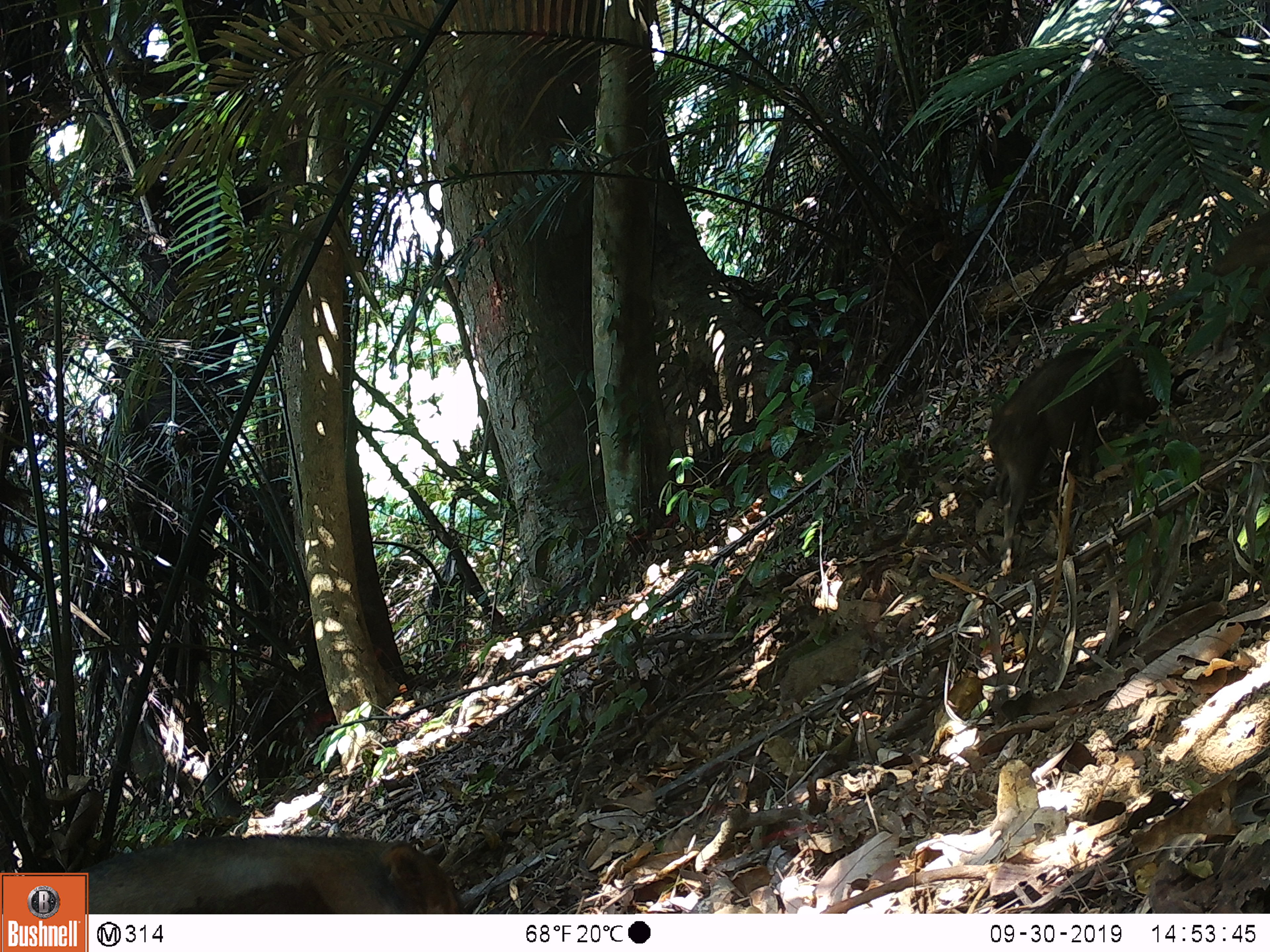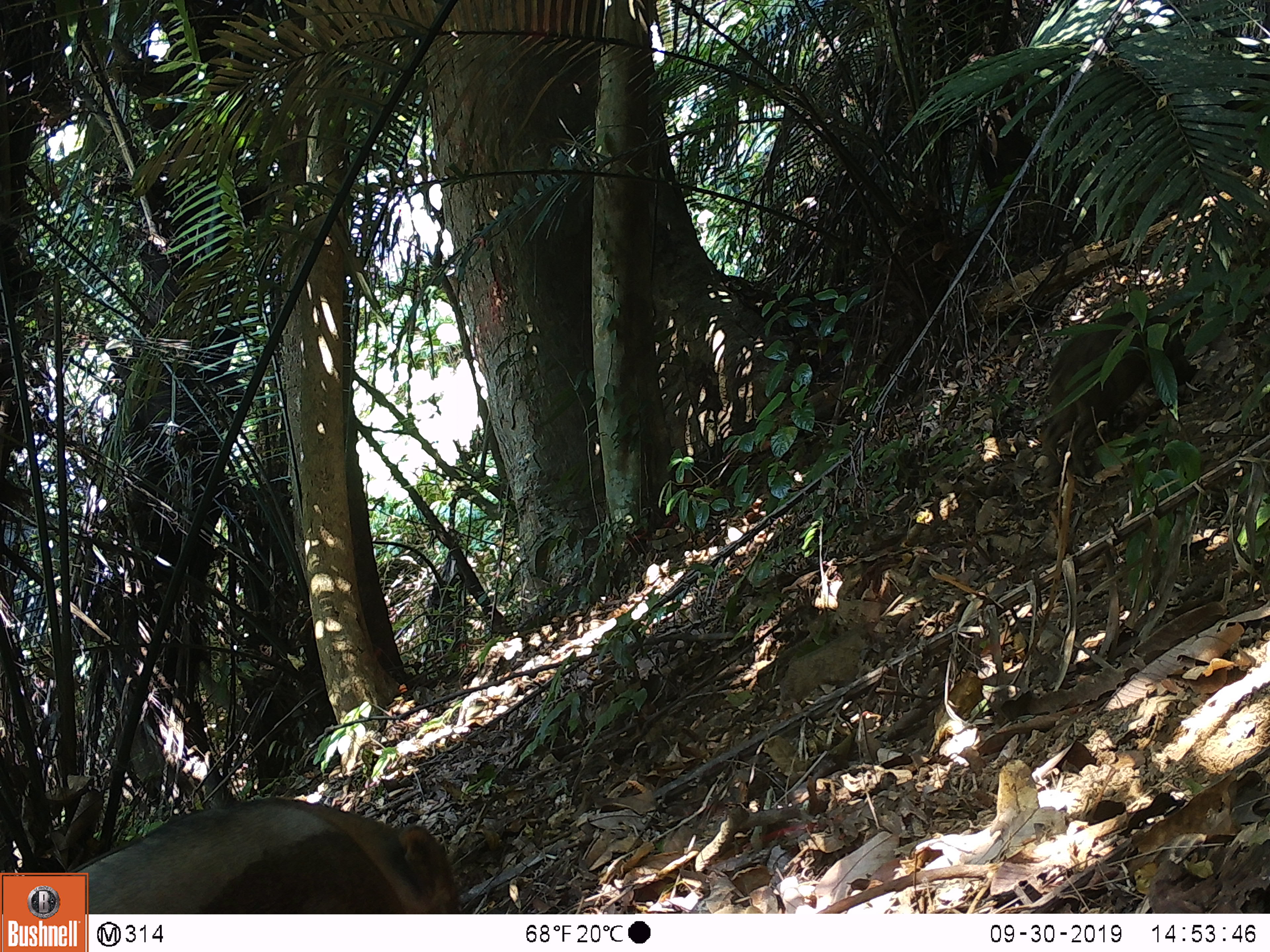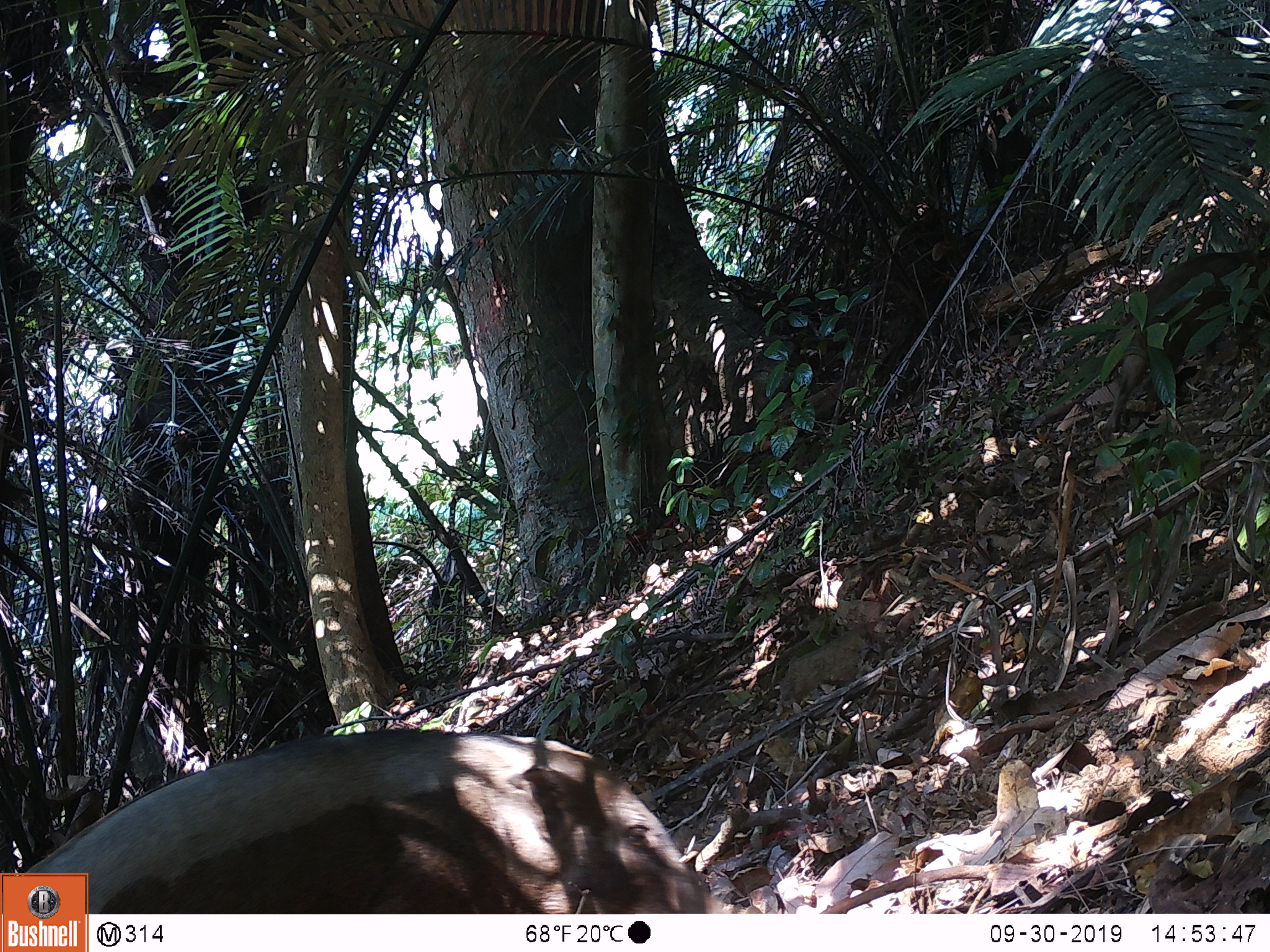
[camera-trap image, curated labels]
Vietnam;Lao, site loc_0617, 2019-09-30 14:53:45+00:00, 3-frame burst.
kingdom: Animalia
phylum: Chordata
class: Mammalia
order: Artiodactyla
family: Suidae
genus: Sus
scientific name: Sus scrofa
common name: eurasian wild pig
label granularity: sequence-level